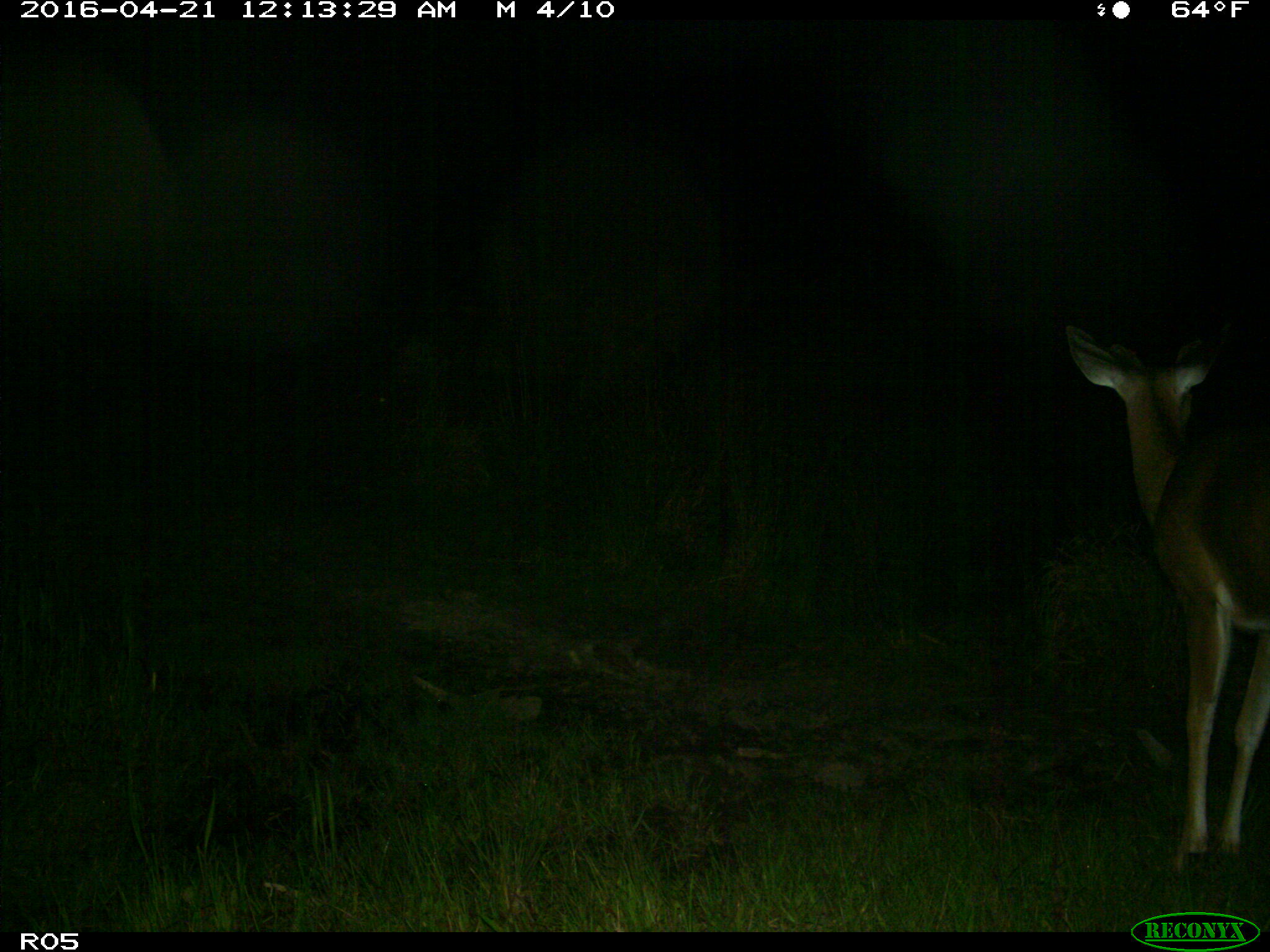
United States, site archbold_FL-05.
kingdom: Animalia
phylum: Chordata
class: Mammalia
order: Artiodactyla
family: Cervidae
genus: Odocoileus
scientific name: Odocoileus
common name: deer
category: unidentified deer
Unidentified deer (deer) (Odocoileus).